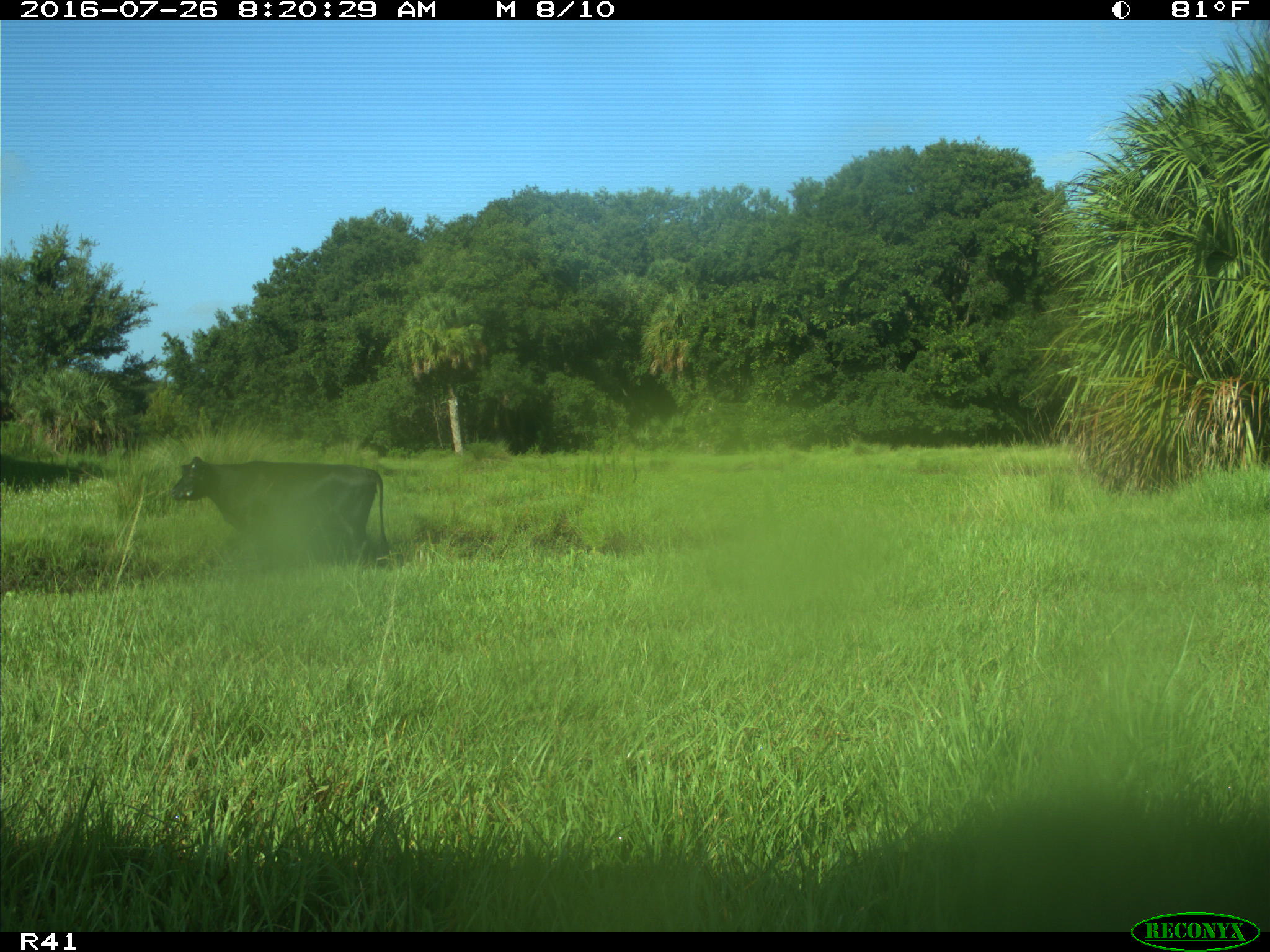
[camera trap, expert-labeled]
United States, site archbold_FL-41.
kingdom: Animalia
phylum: Chordata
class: Mammalia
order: Artiodactyla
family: Bovidae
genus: Bos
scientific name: Bos taurus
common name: domestic cow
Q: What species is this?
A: Bos taurus (domestic cow).